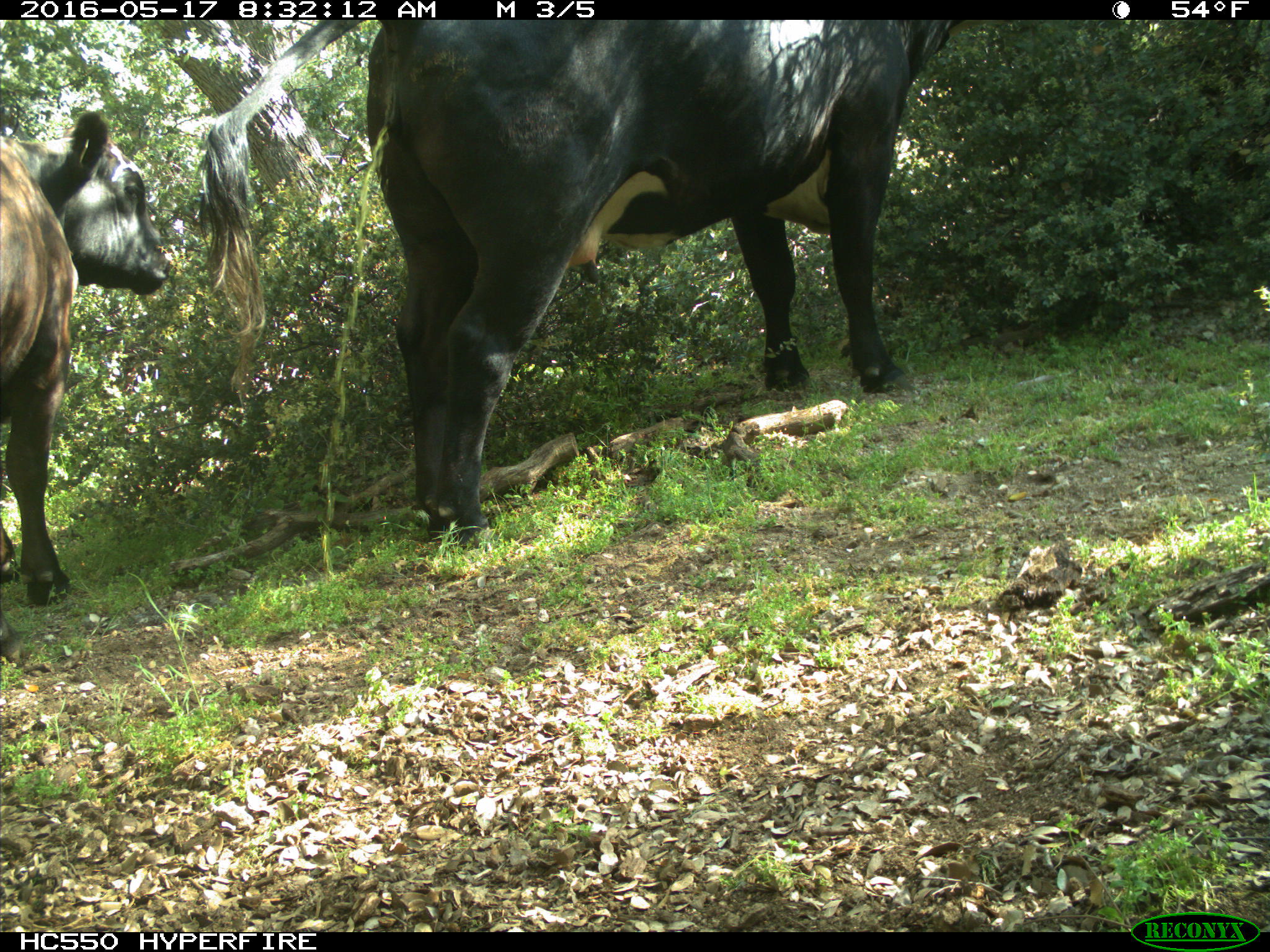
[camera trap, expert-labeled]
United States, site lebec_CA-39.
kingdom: Animalia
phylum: Chordata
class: Mammalia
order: Artiodactyla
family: Bovidae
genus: Bos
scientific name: Bos taurus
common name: domestic cow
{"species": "Bos taurus (domestic cow)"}